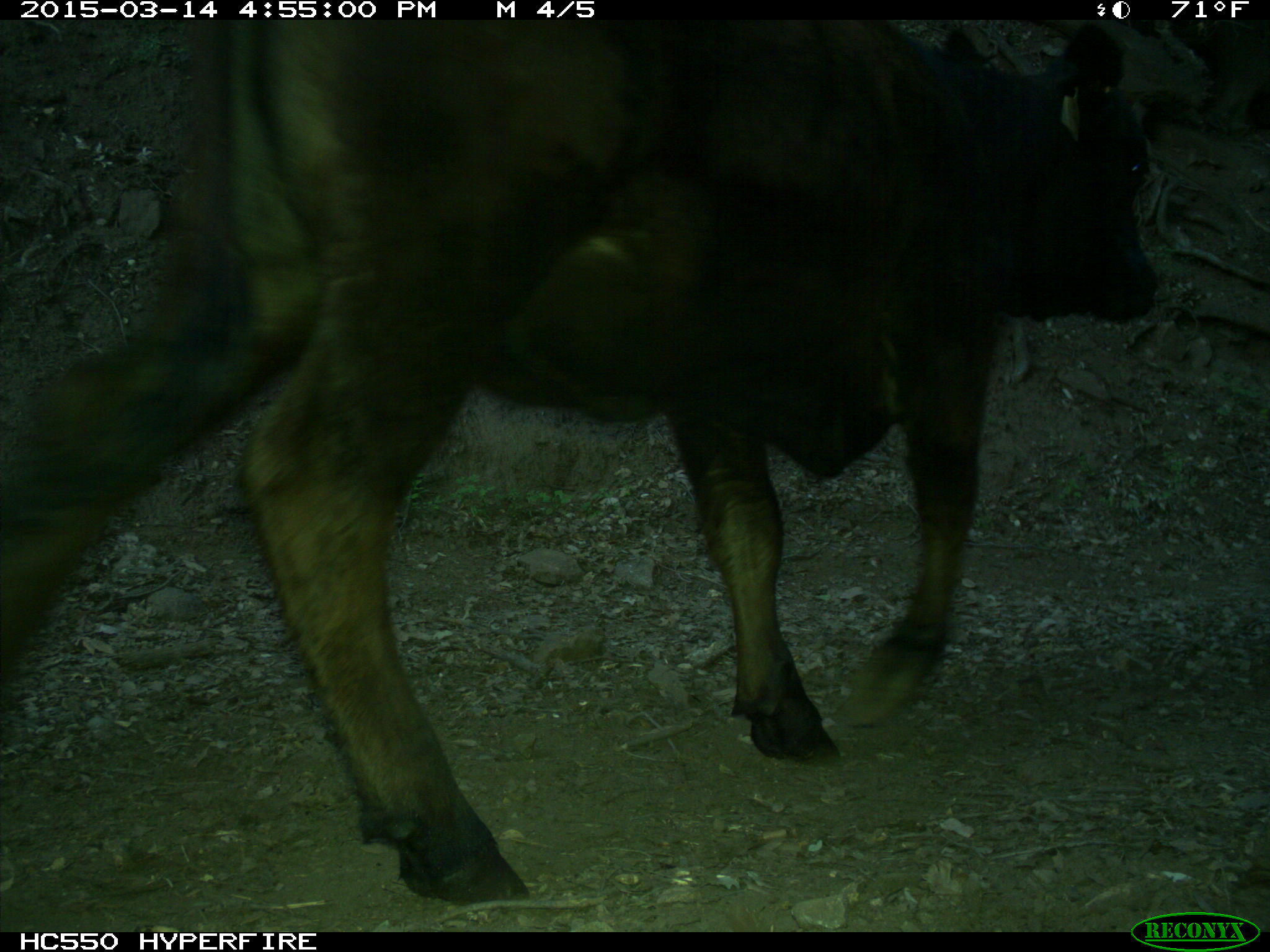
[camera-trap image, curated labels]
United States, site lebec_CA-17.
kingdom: Animalia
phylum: Chordata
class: Mammalia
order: Artiodactyla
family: Bovidae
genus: Bos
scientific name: Bos taurus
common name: domestic cow